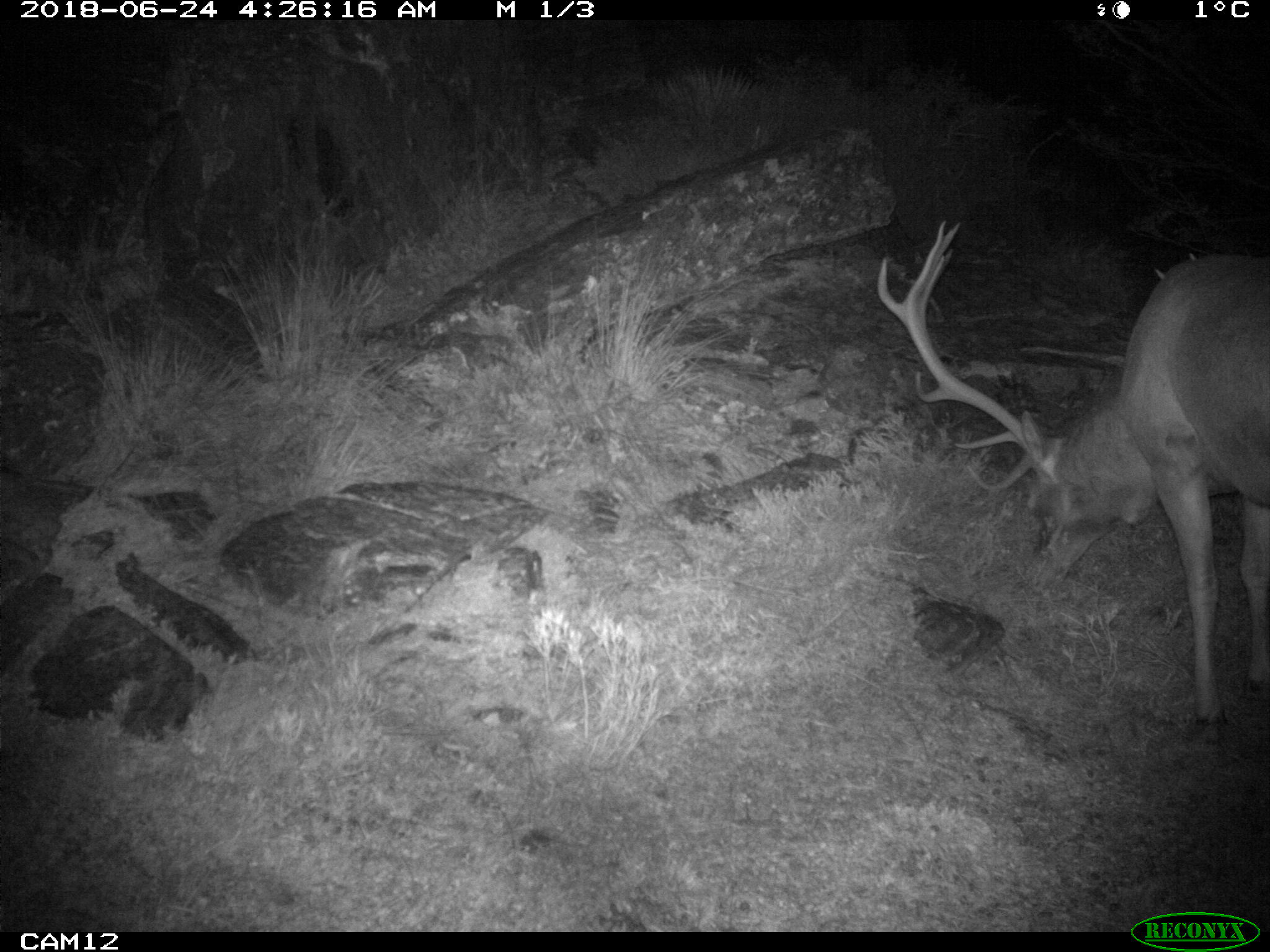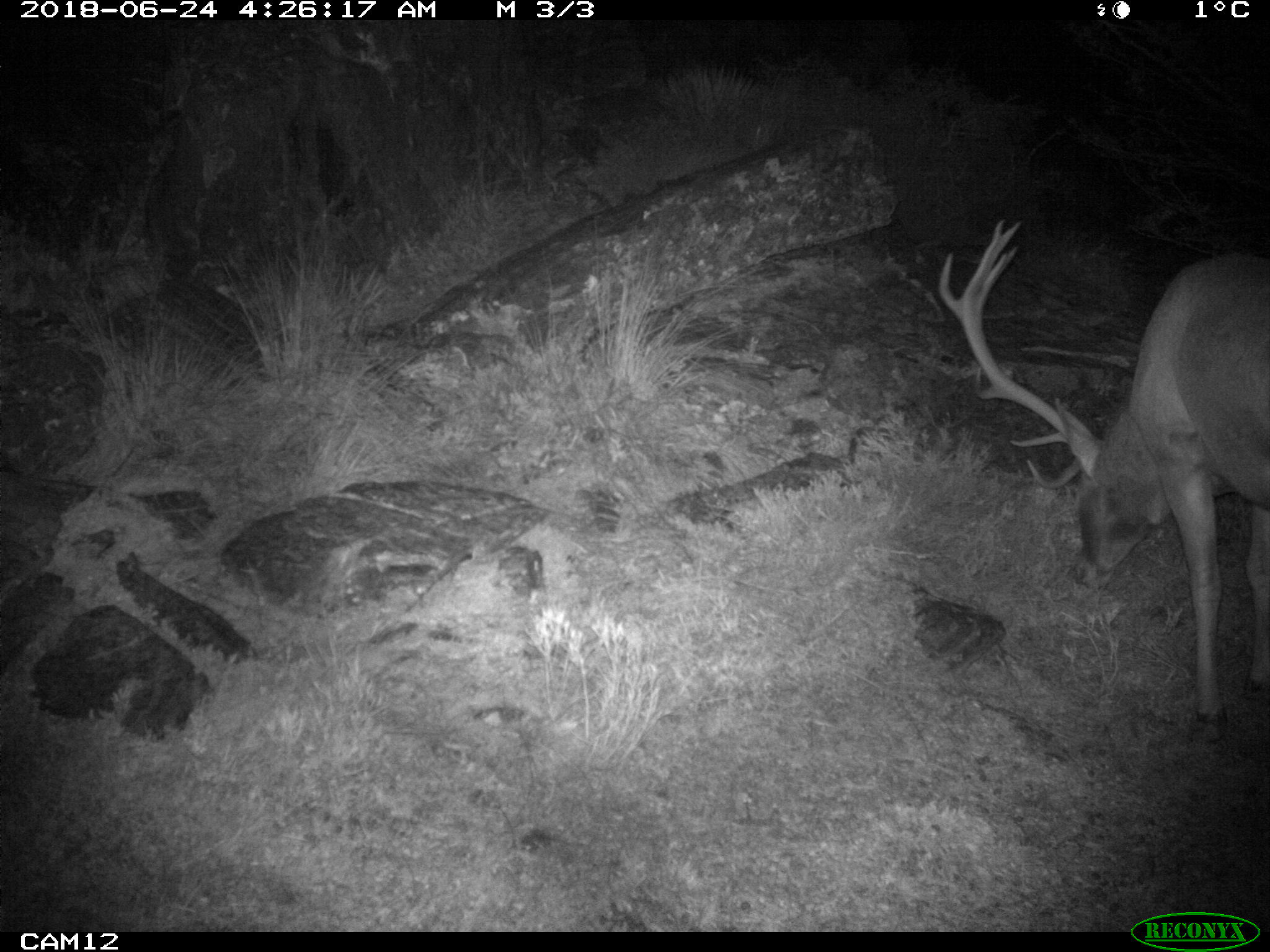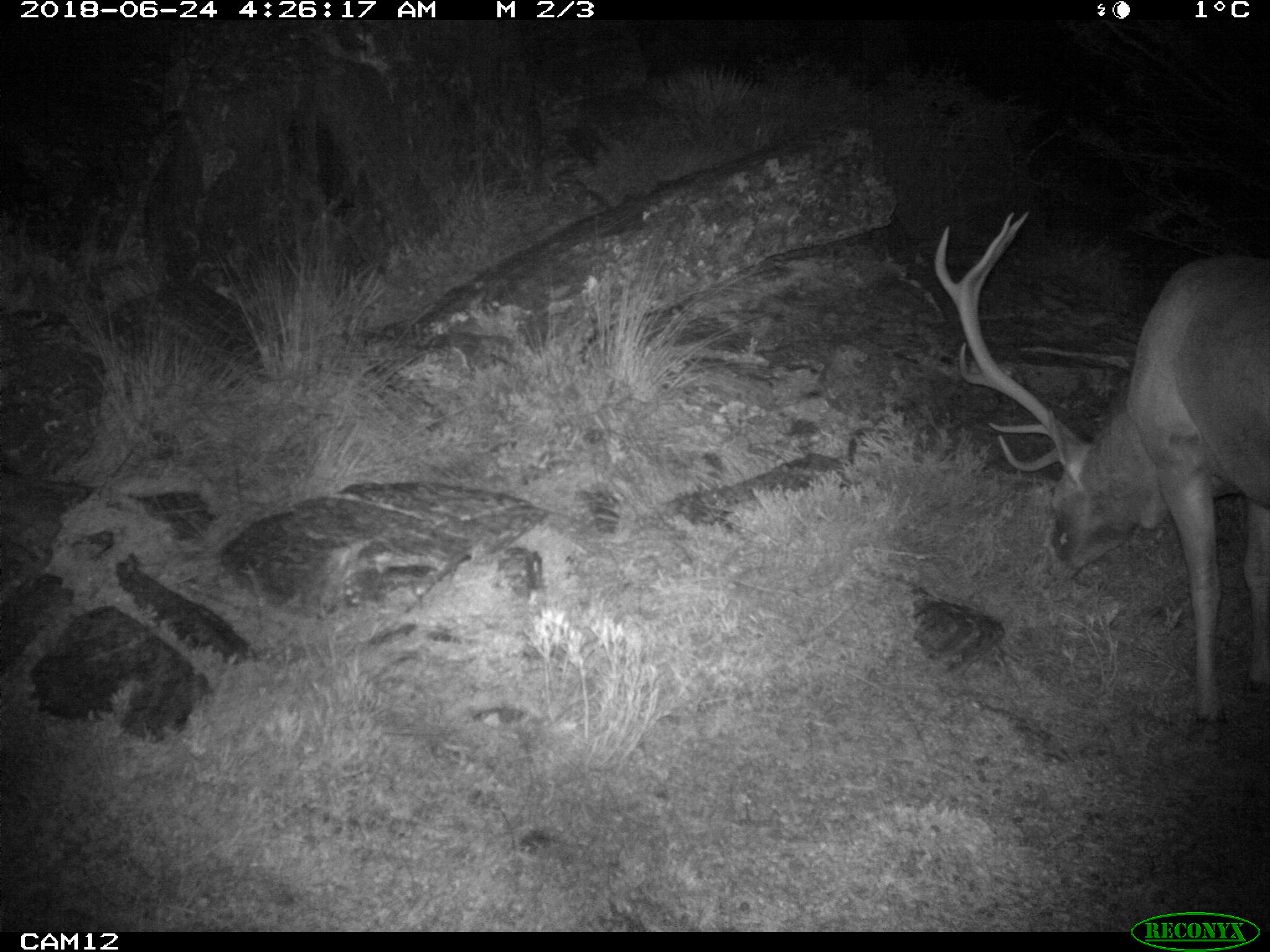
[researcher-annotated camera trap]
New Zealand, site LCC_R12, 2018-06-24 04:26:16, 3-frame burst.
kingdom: Animalia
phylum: Chordata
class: Mammalia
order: Artiodactyla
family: Cervidae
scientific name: Cervidae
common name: deer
Deer (Cervidae).